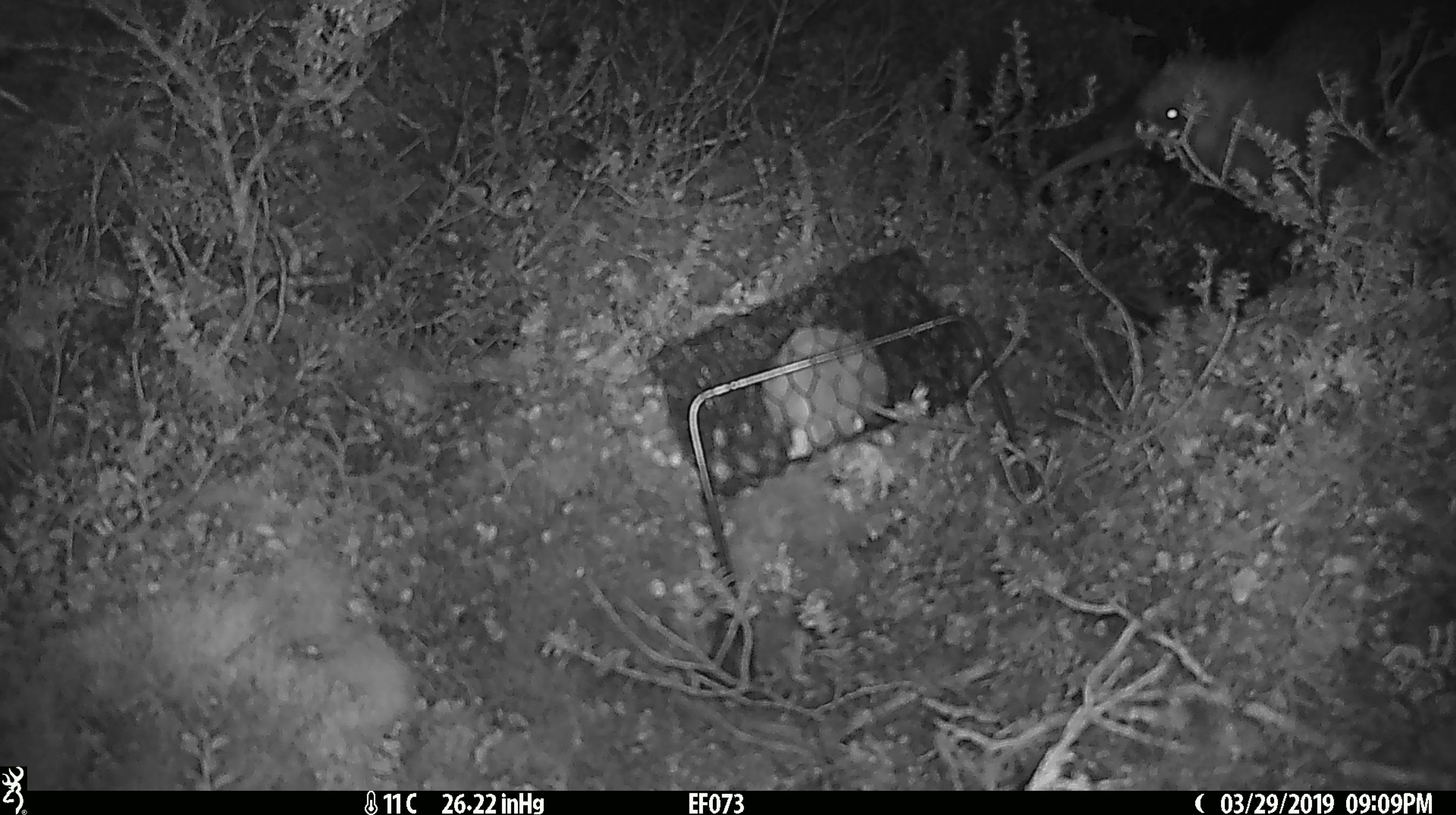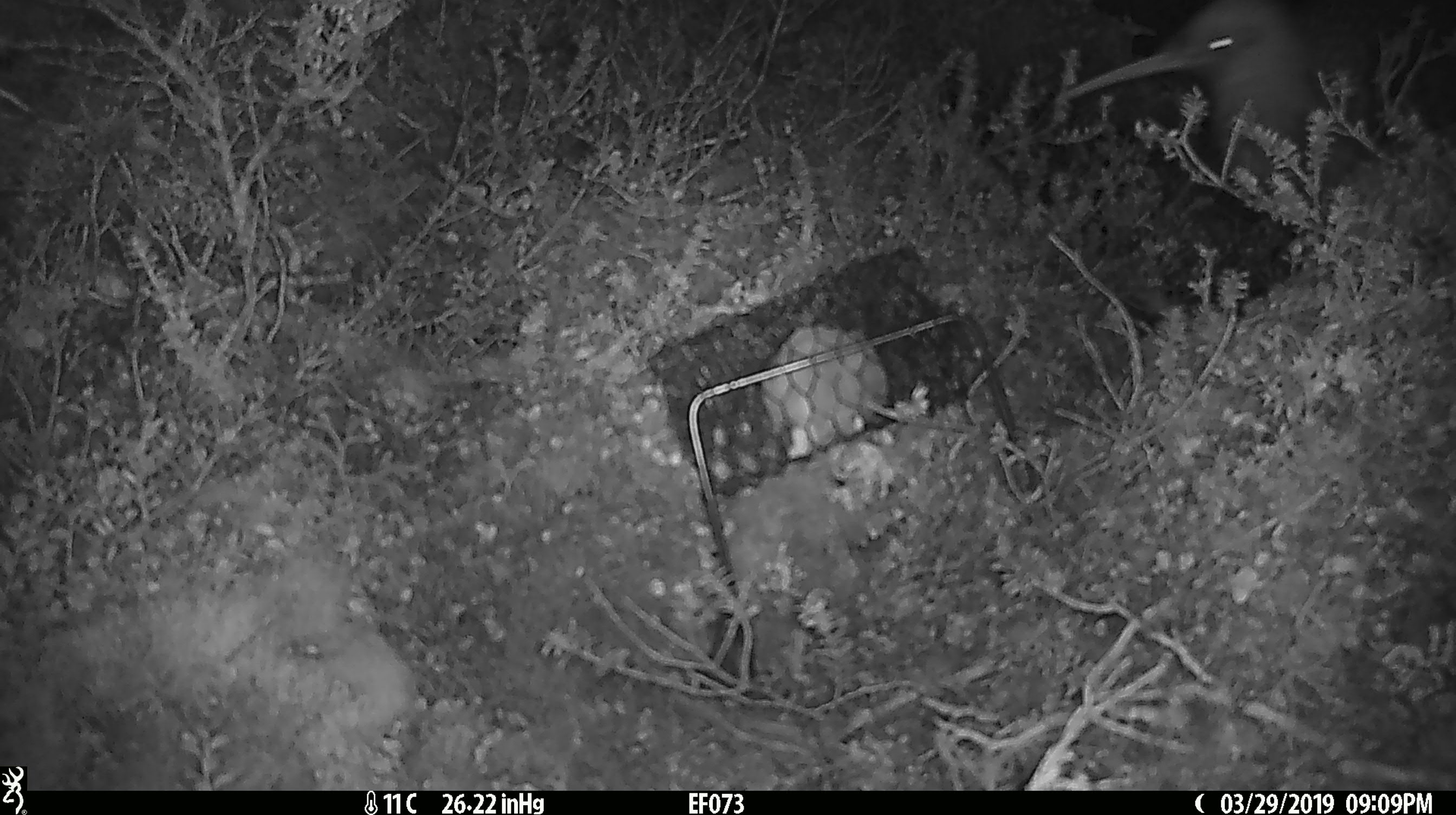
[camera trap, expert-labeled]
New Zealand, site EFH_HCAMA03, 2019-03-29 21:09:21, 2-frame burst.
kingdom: Animalia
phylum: Chordata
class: Aves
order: Apterygiformes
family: Apterygidae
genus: Apteryx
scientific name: Apteryx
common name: kiwi